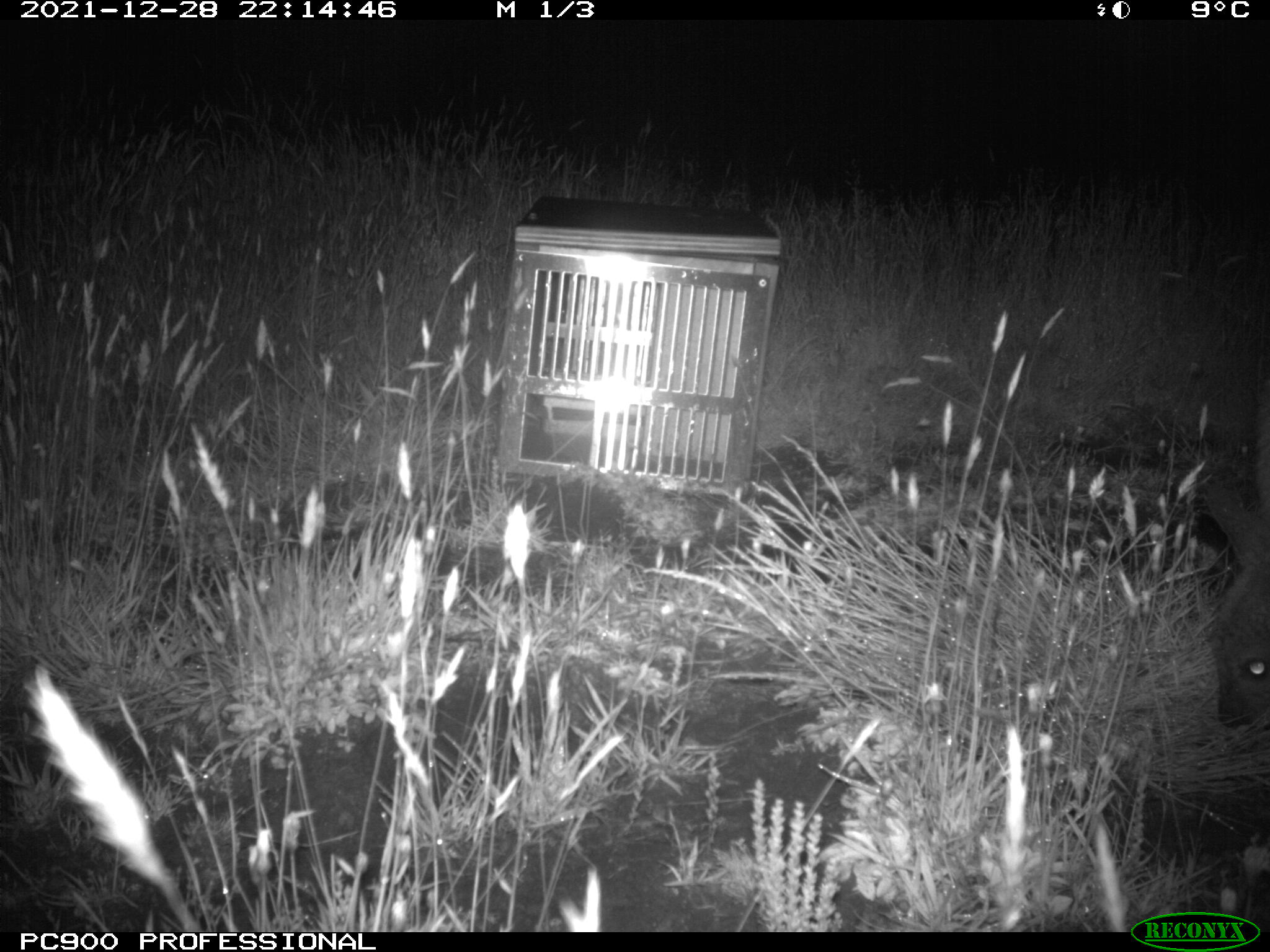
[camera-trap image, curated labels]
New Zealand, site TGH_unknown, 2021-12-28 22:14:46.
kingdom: Animalia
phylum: Chordata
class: Mammalia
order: Diprotodontia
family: Macropodidae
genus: Notamacropus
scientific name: Notamacropus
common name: wallaby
Wallaby (Notamacropus).